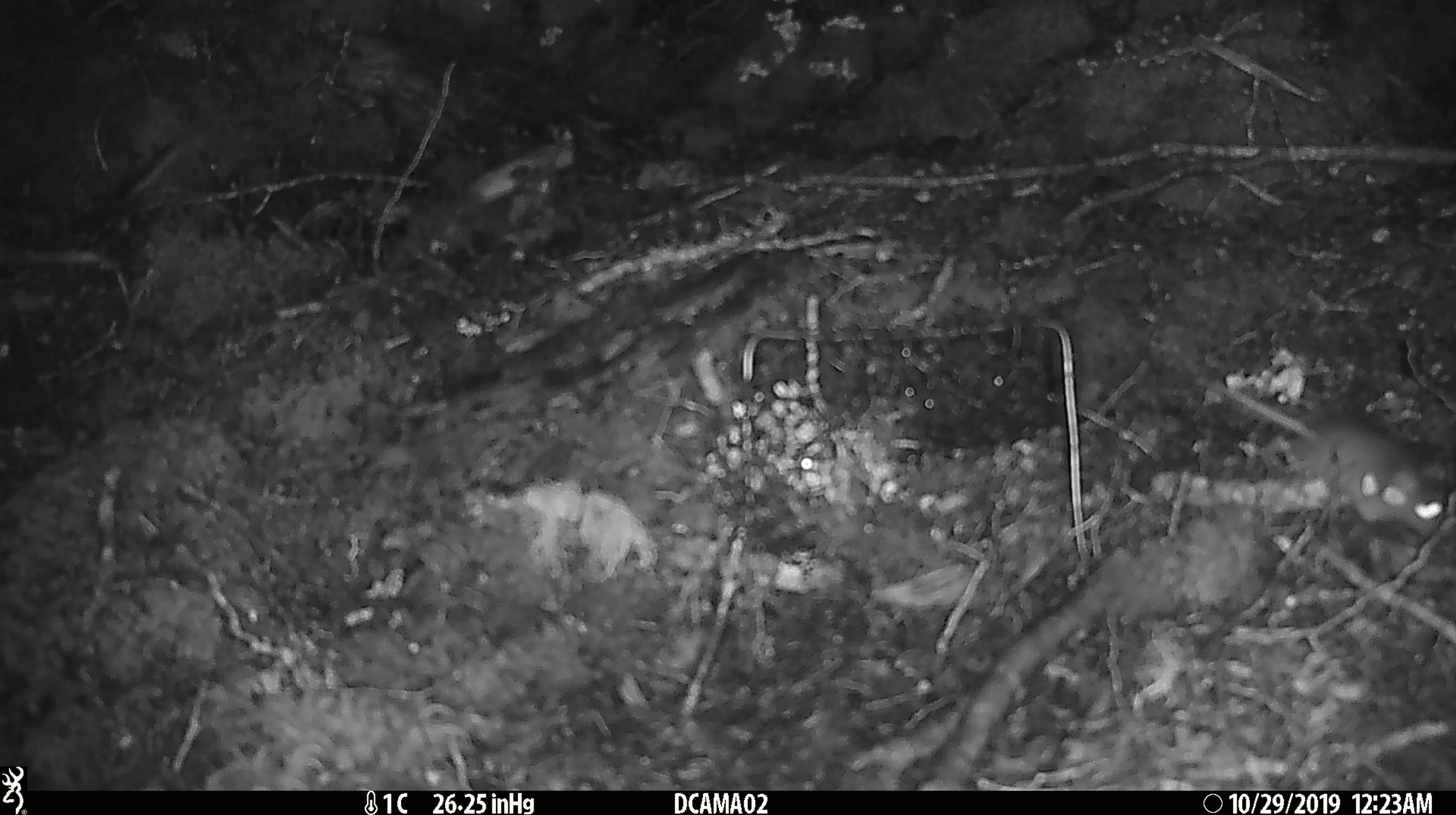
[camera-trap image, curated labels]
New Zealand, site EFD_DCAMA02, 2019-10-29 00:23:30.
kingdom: Animalia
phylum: Chordata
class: Mammalia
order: Rodentia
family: Muridae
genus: Mus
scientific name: Mus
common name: mouse